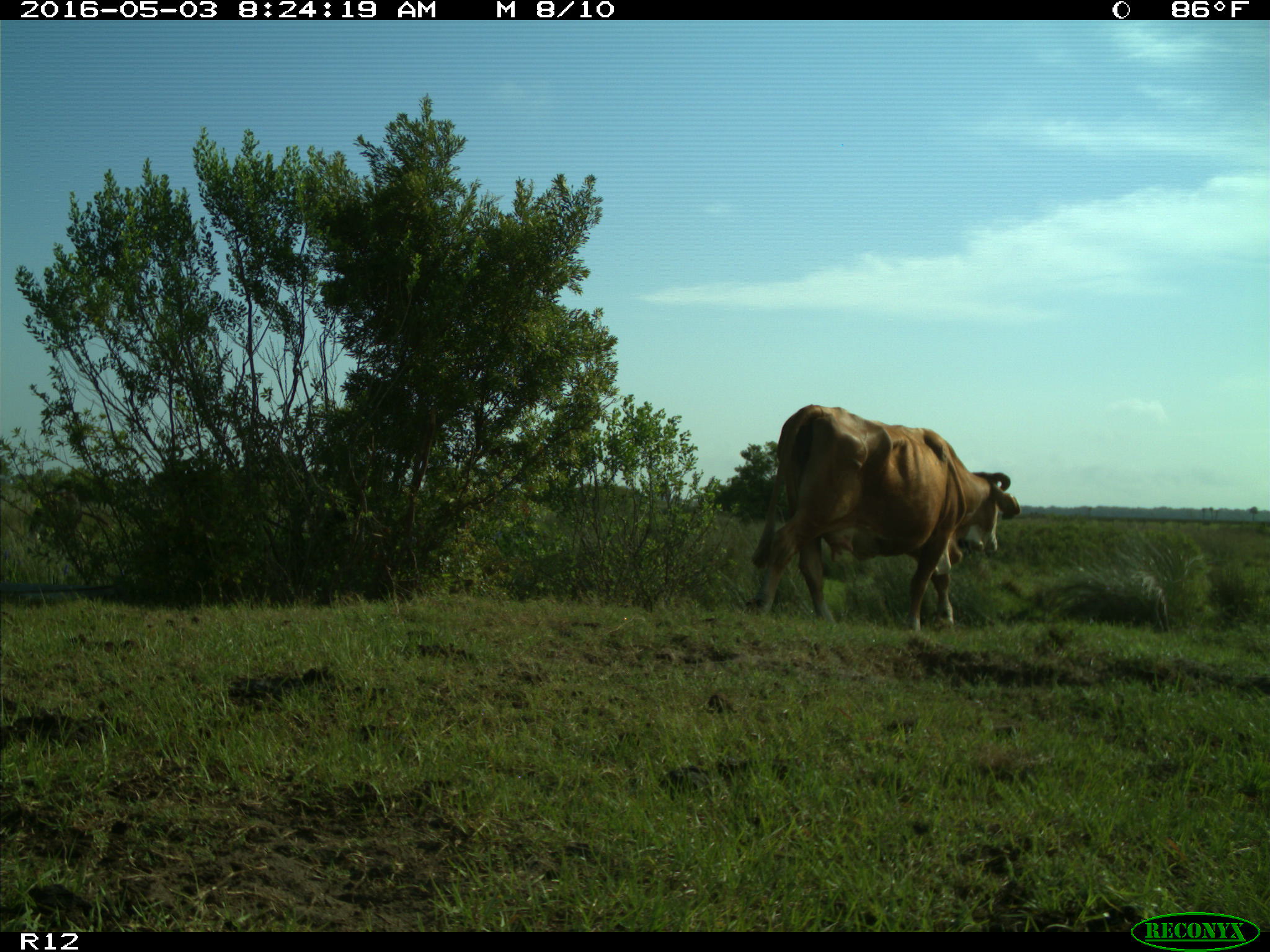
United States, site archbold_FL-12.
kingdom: Animalia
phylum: Chordata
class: Mammalia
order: Artiodactyla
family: Bovidae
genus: Bos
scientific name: Bos taurus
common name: domestic cow